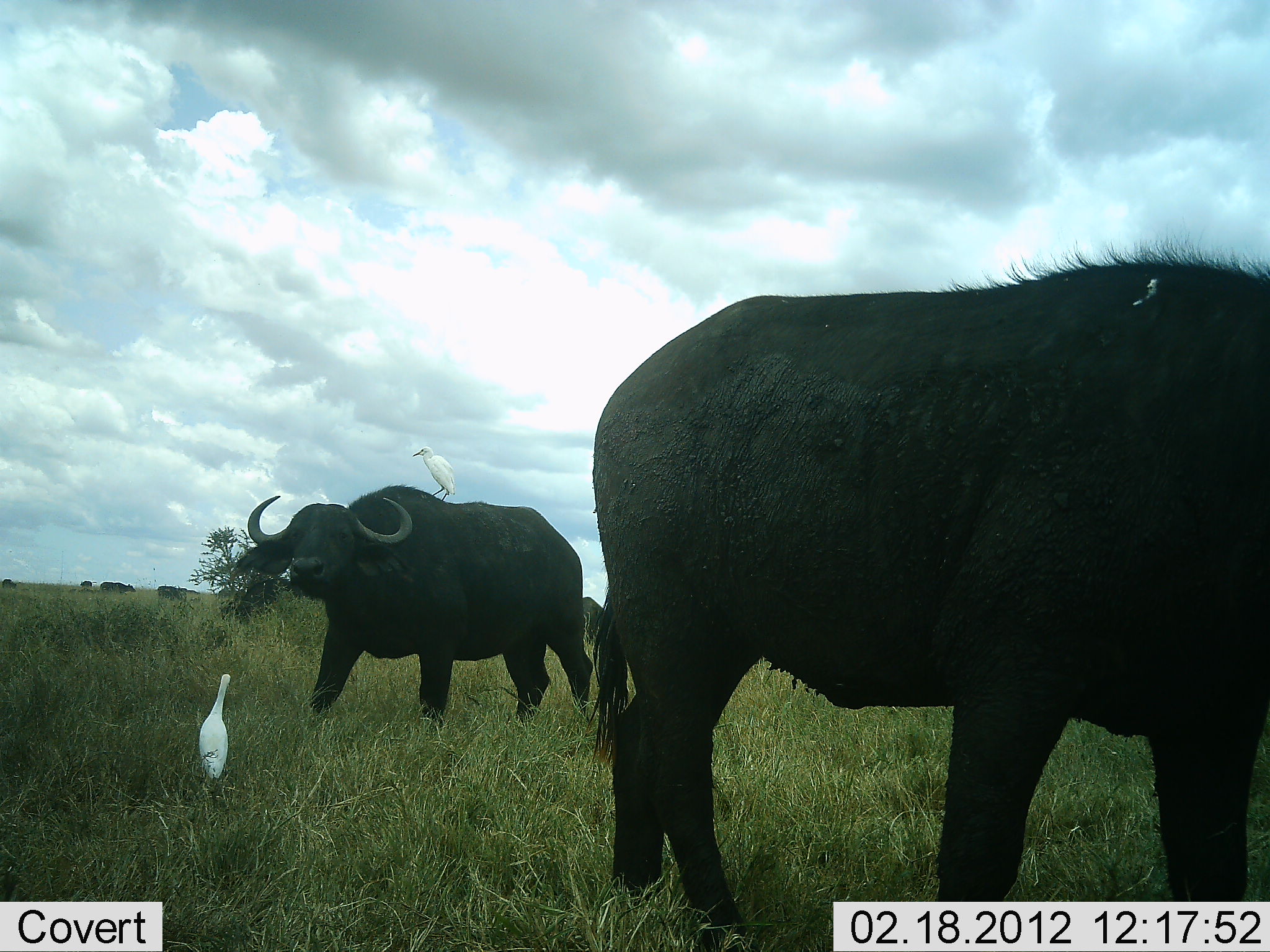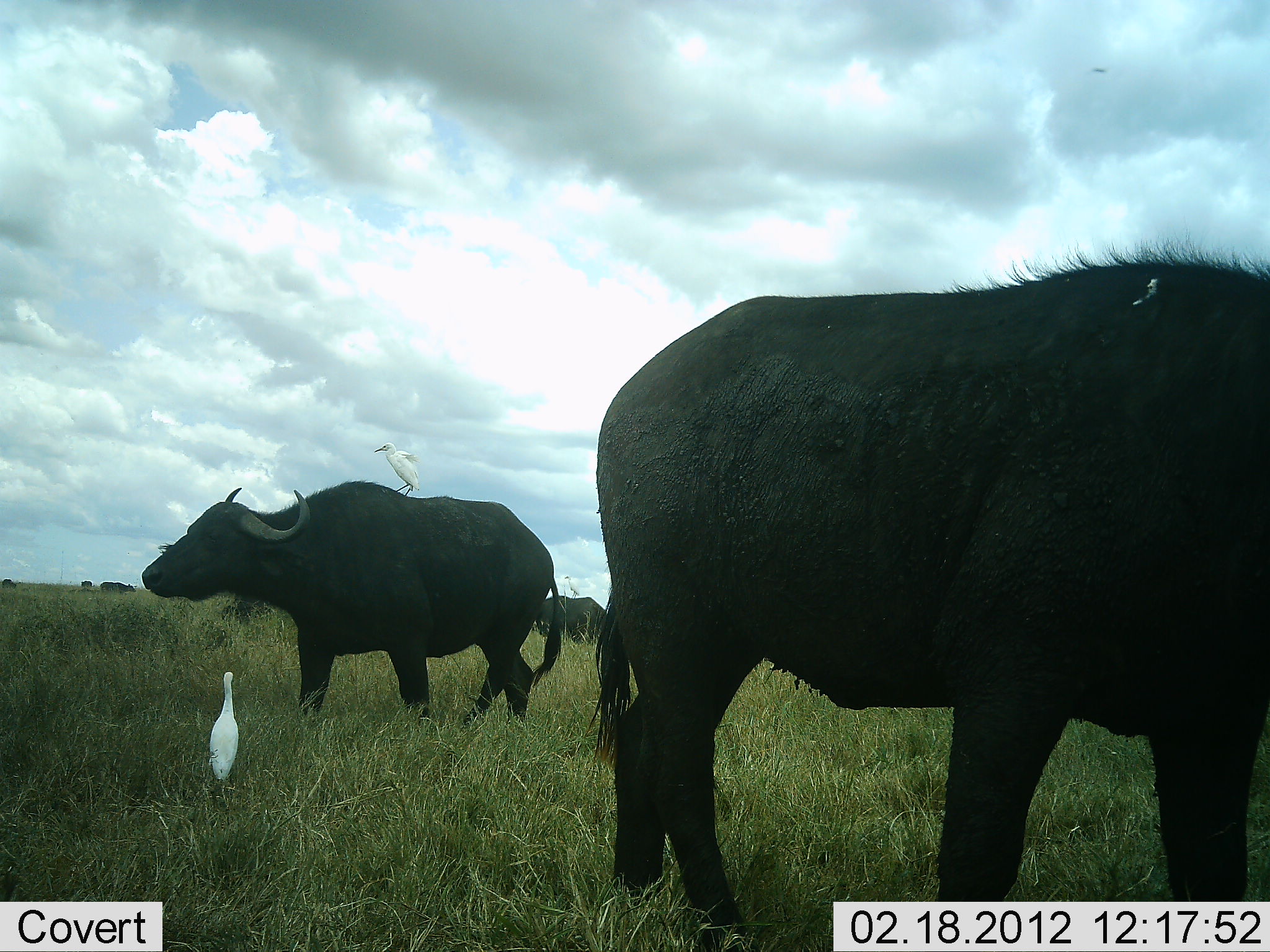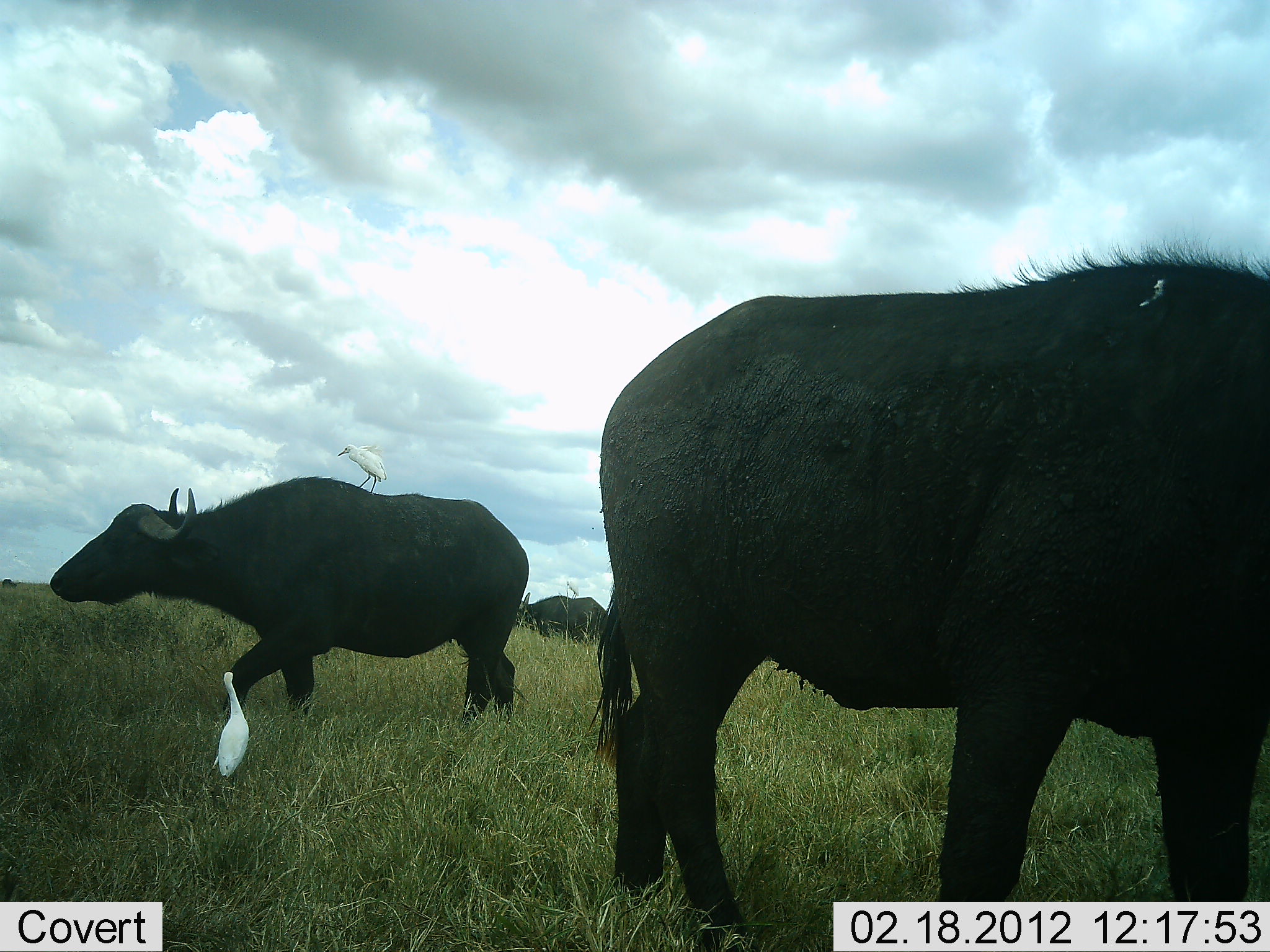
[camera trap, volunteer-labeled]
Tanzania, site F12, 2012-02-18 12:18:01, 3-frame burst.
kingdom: Animalia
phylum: Chordata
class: Mammalia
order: Artiodactyla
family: Bovidae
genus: Syncerus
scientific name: Syncerus caffer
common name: cape buffalo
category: buffalo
Buffalo (cape buffalo) (Syncerus caffer), count 3. Behavior (volunteer vote fractions): standing 84%, resting 5%, moving 58%, interacting 0%. Young present (vote fraction): 0%. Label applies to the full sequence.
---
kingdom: Animalia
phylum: Chordata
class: Aves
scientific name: Aves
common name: bird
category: otherbird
Otherbird (bird) (Aves), count 2. Behavior (volunteer vote fractions): standing 88%, resting 6%, moving 6%, interacting 18%. Young present (vote fraction): 0%. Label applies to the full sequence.